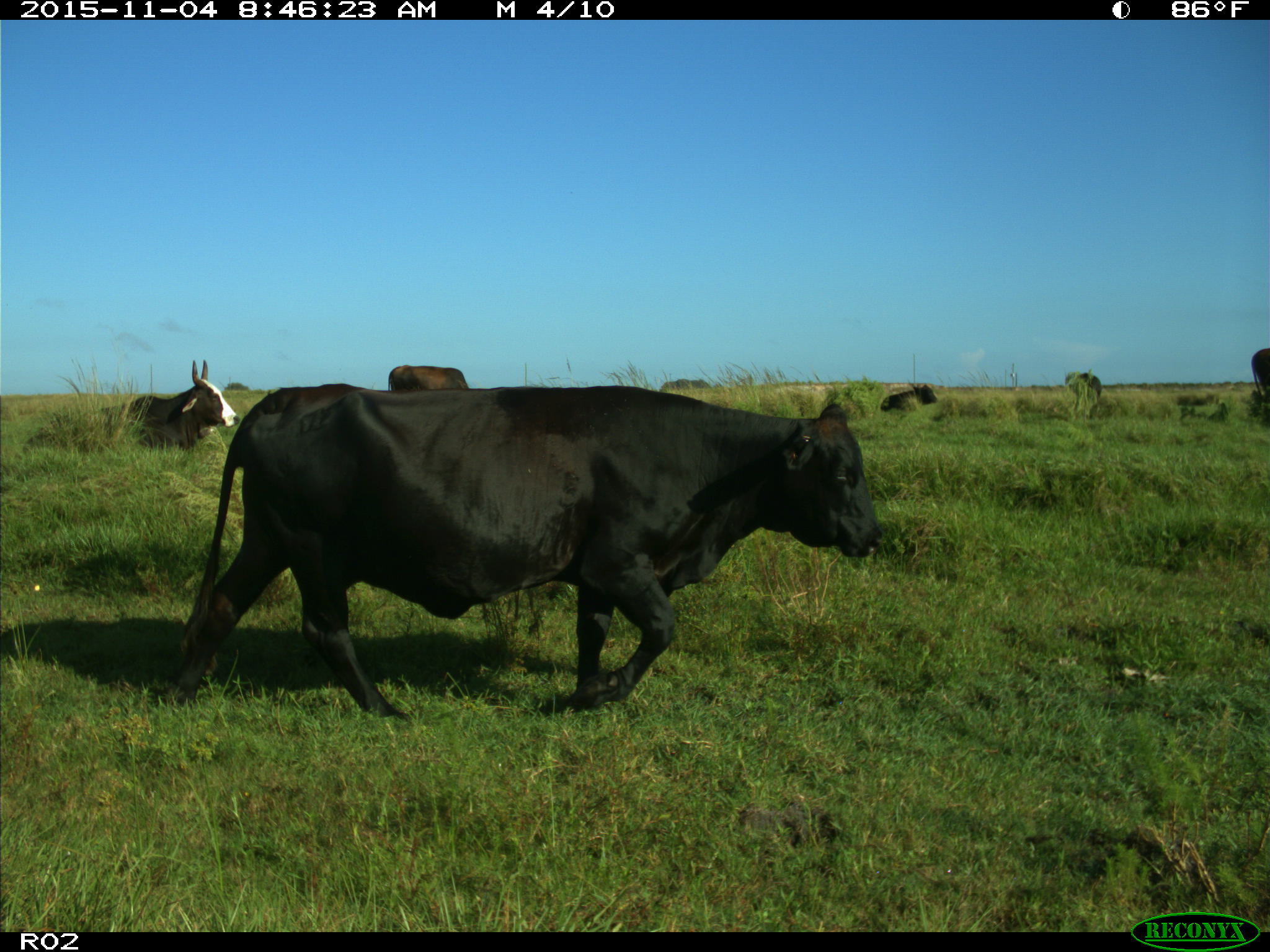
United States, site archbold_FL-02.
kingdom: Animalia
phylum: Chordata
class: Mammalia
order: Artiodactyla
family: Bovidae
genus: Bos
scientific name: Bos taurus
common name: domestic cow